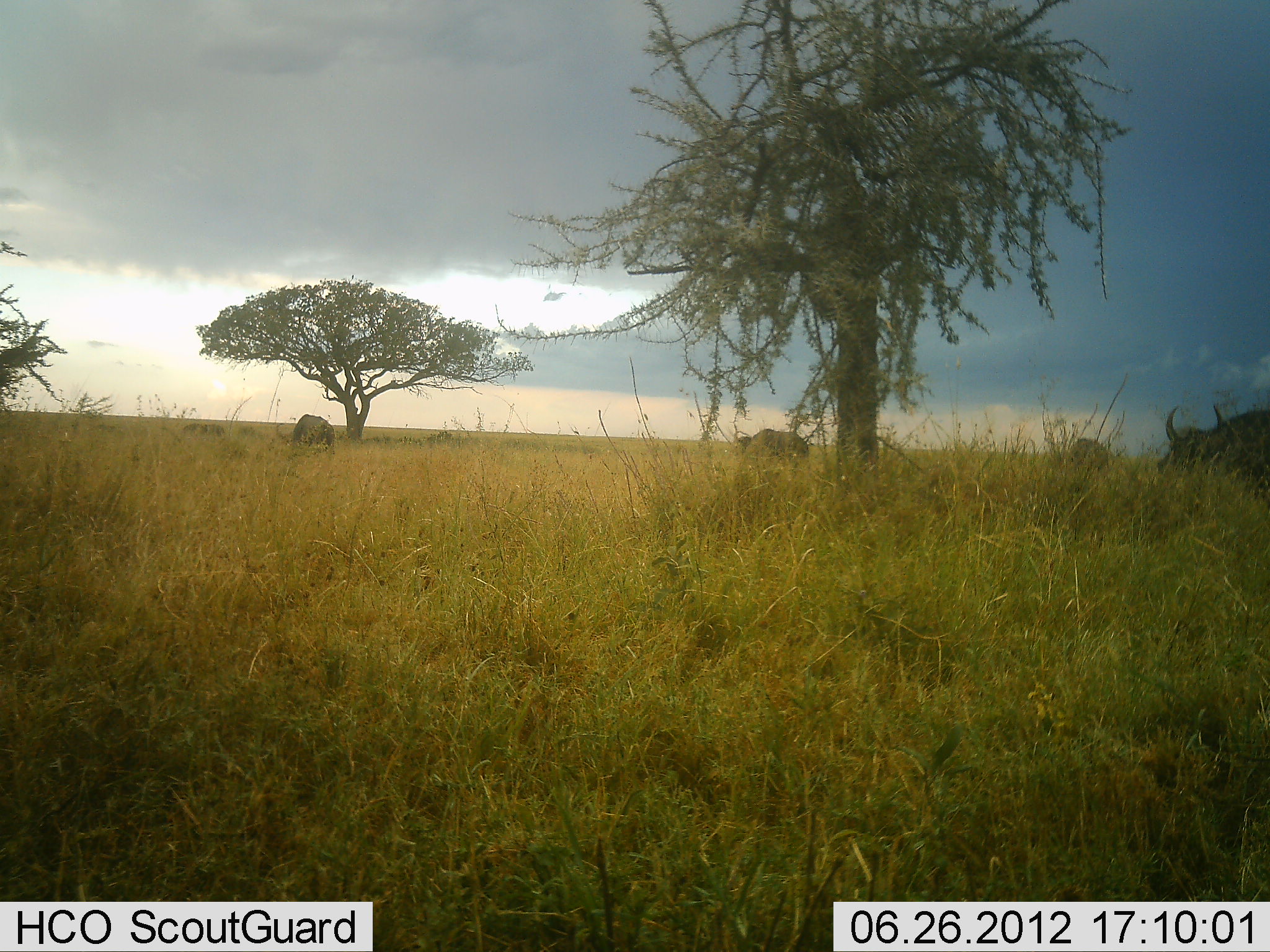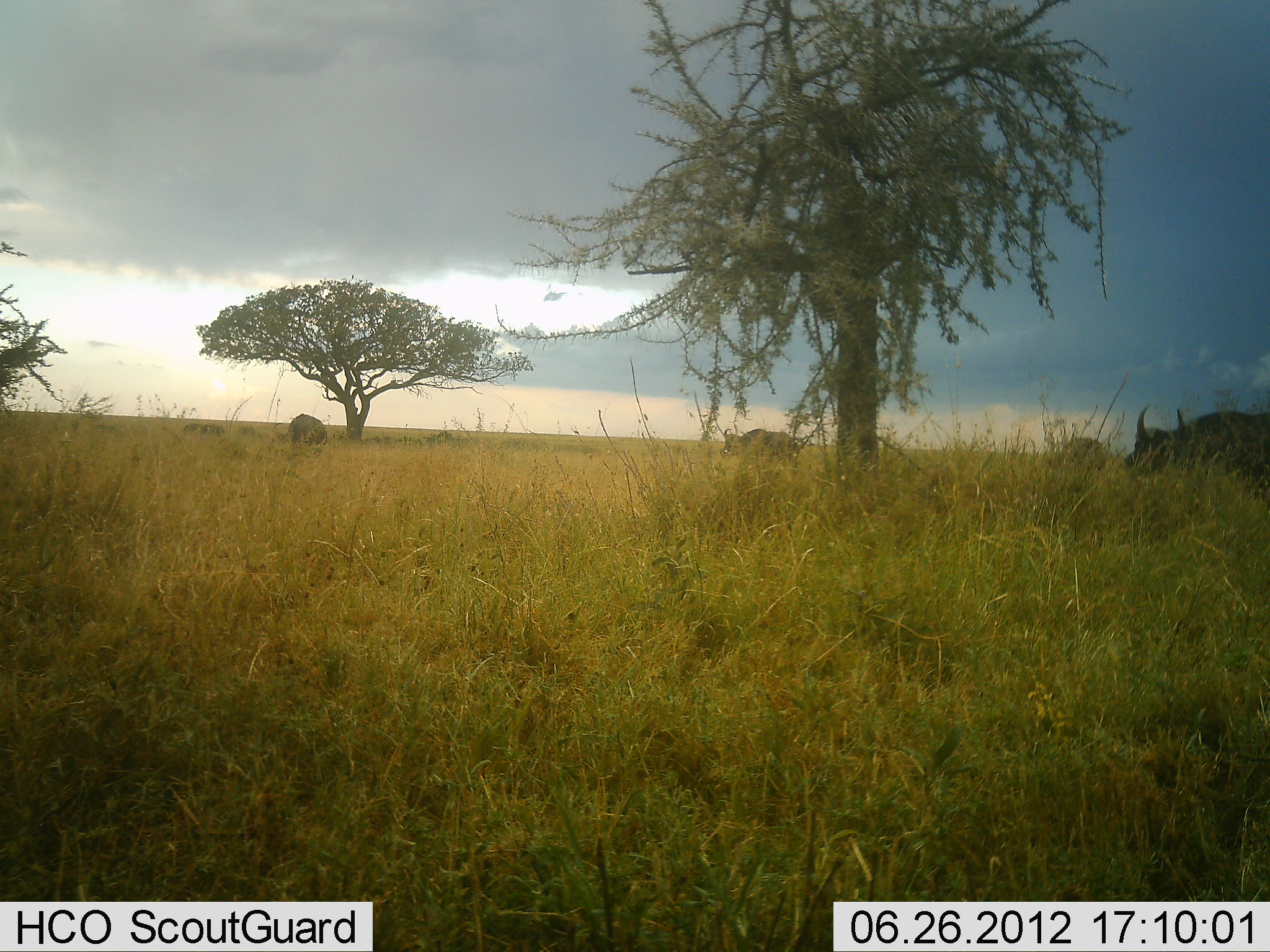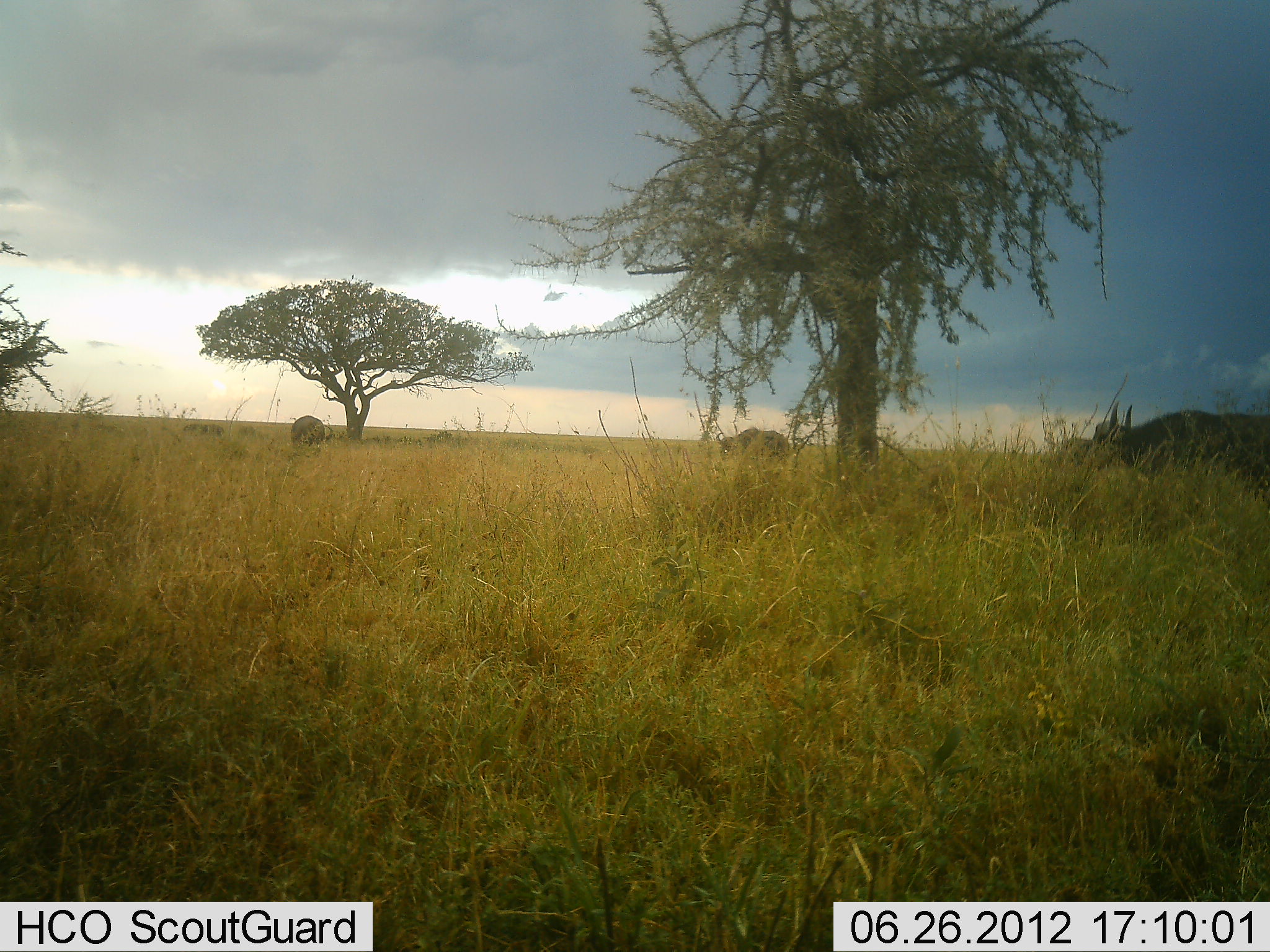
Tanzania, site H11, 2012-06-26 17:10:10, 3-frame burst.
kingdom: Animalia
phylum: Chordata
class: Mammalia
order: Artiodactyla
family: Bovidae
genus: Syncerus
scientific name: Syncerus caffer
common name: cape buffalo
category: buffalo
Buffalo (cape buffalo) (Syncerus caffer), count 4. Behavior (volunteer vote fractions): standing 0%, resting 0%, moving 100%, interacting 0%. Young present (vote fraction): 0%. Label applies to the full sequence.